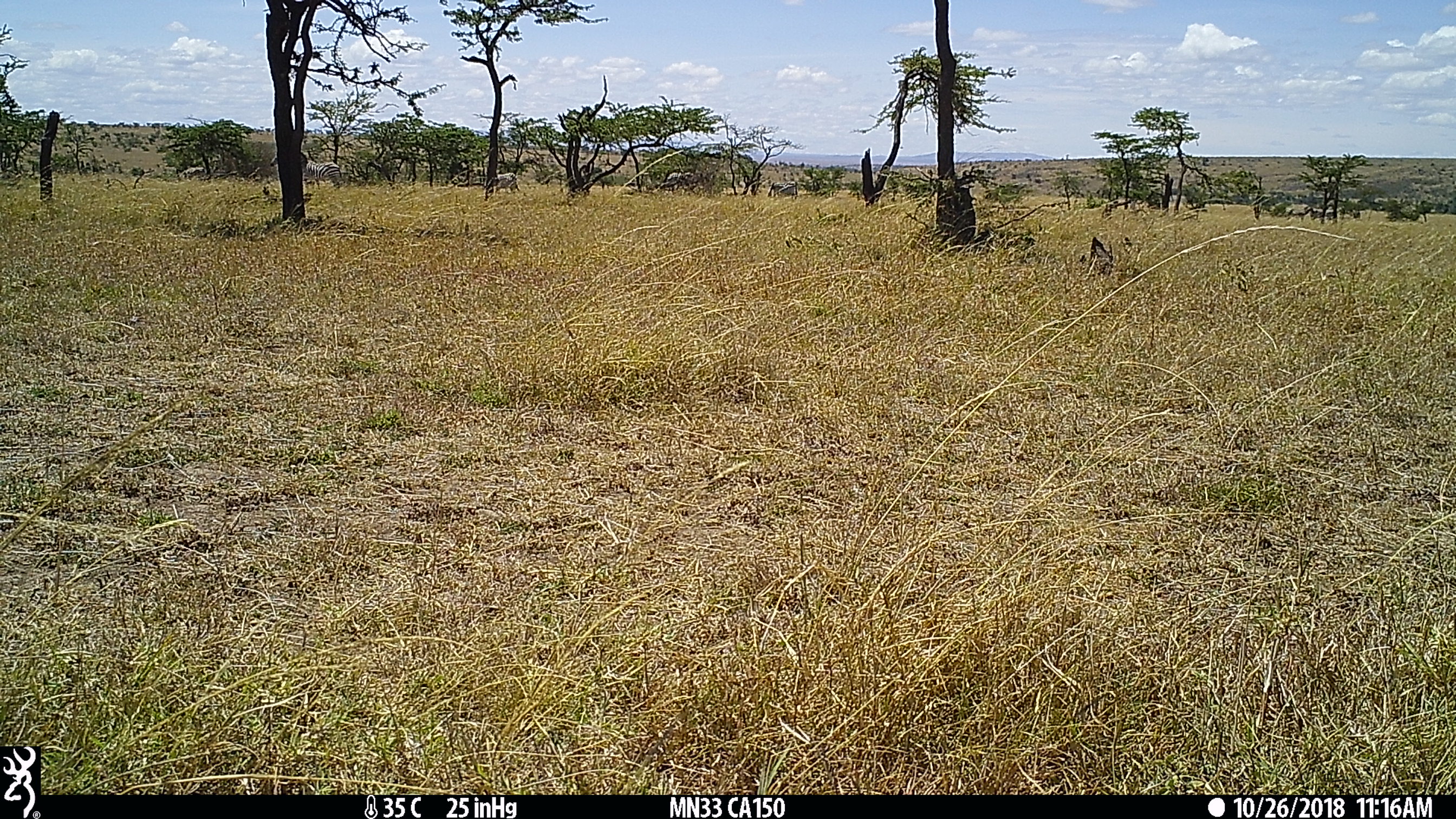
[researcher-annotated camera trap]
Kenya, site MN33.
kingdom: Animalia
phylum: Chordata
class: Mammalia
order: Perissodactyla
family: Equidae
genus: Equus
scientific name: Equus quagga burchellii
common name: burchell's zebra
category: zebra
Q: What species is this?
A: Zebra (burchell's zebra) (Equus quagga burchellii).